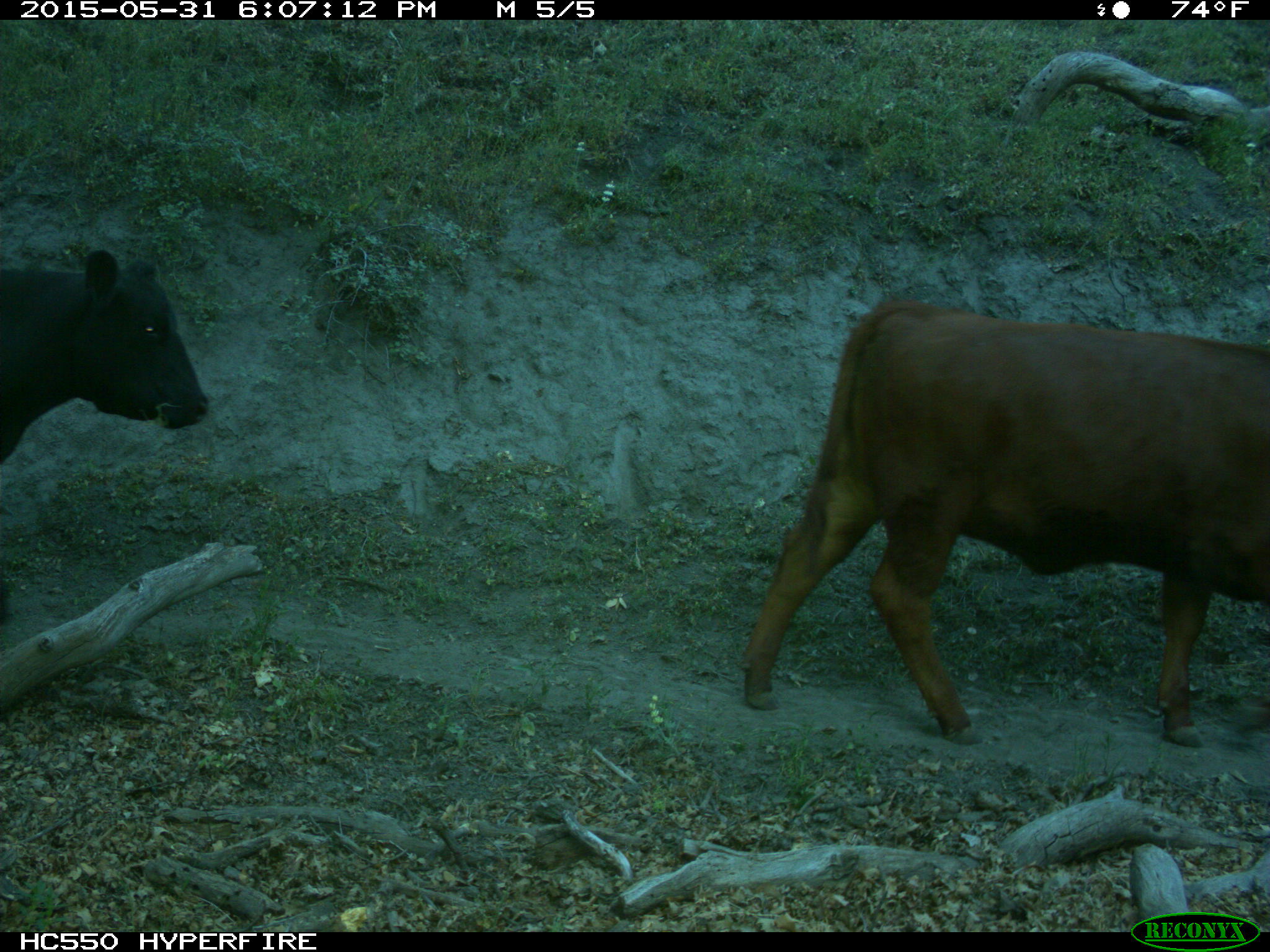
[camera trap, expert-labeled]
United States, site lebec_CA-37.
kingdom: Animalia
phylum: Chordata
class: Mammalia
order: Artiodactyla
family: Bovidae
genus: Bos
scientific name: Bos taurus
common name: domestic cow